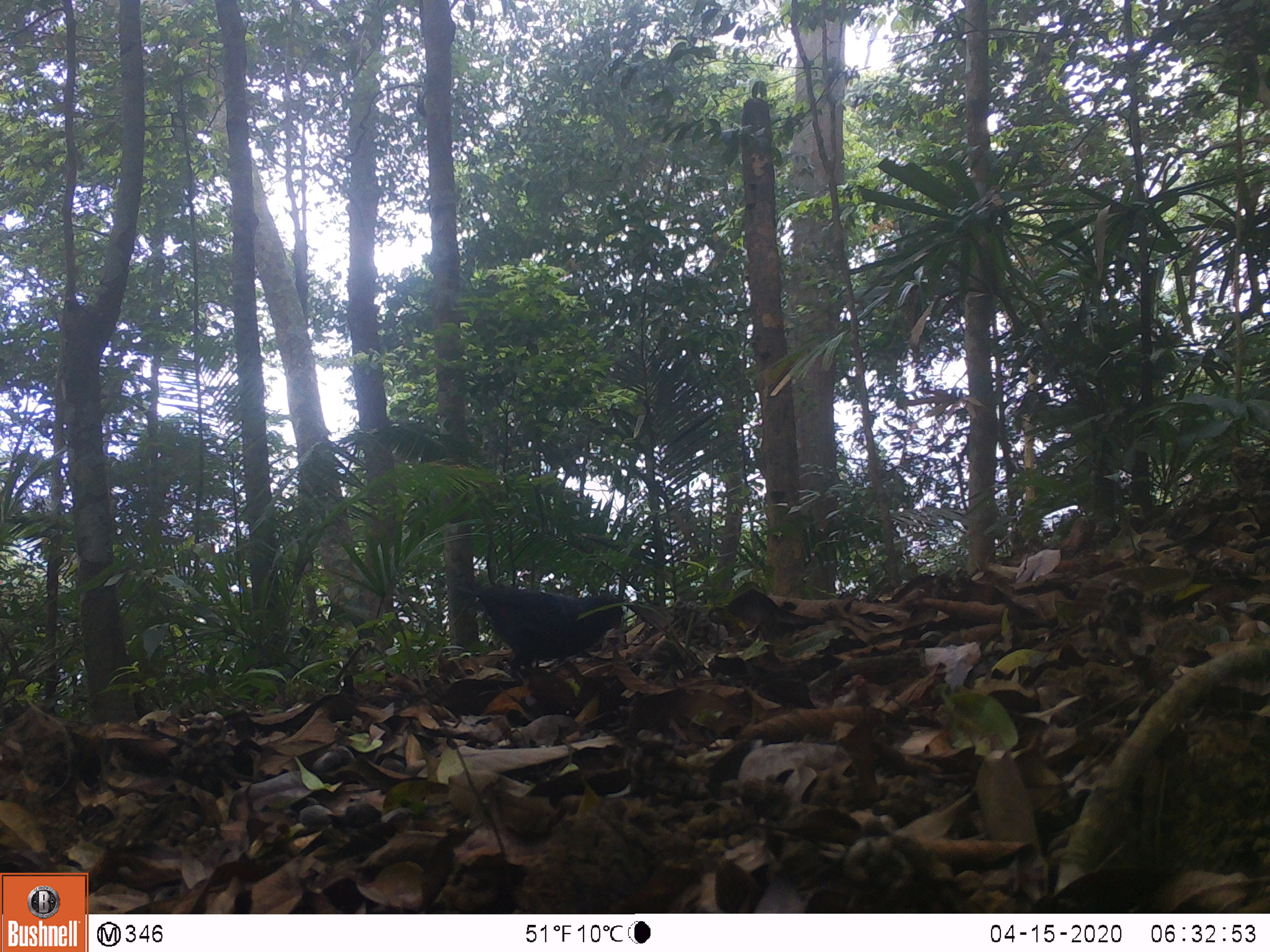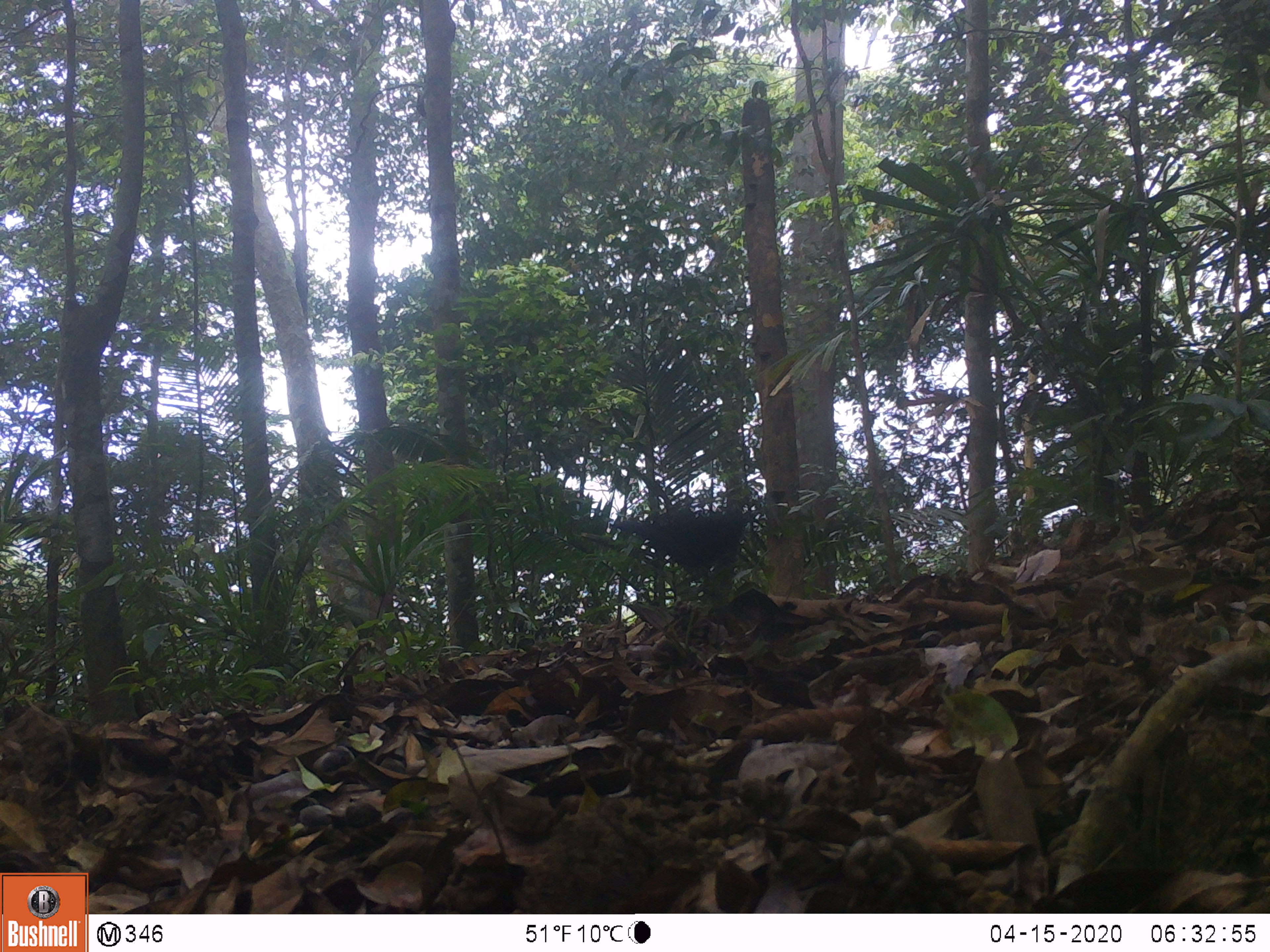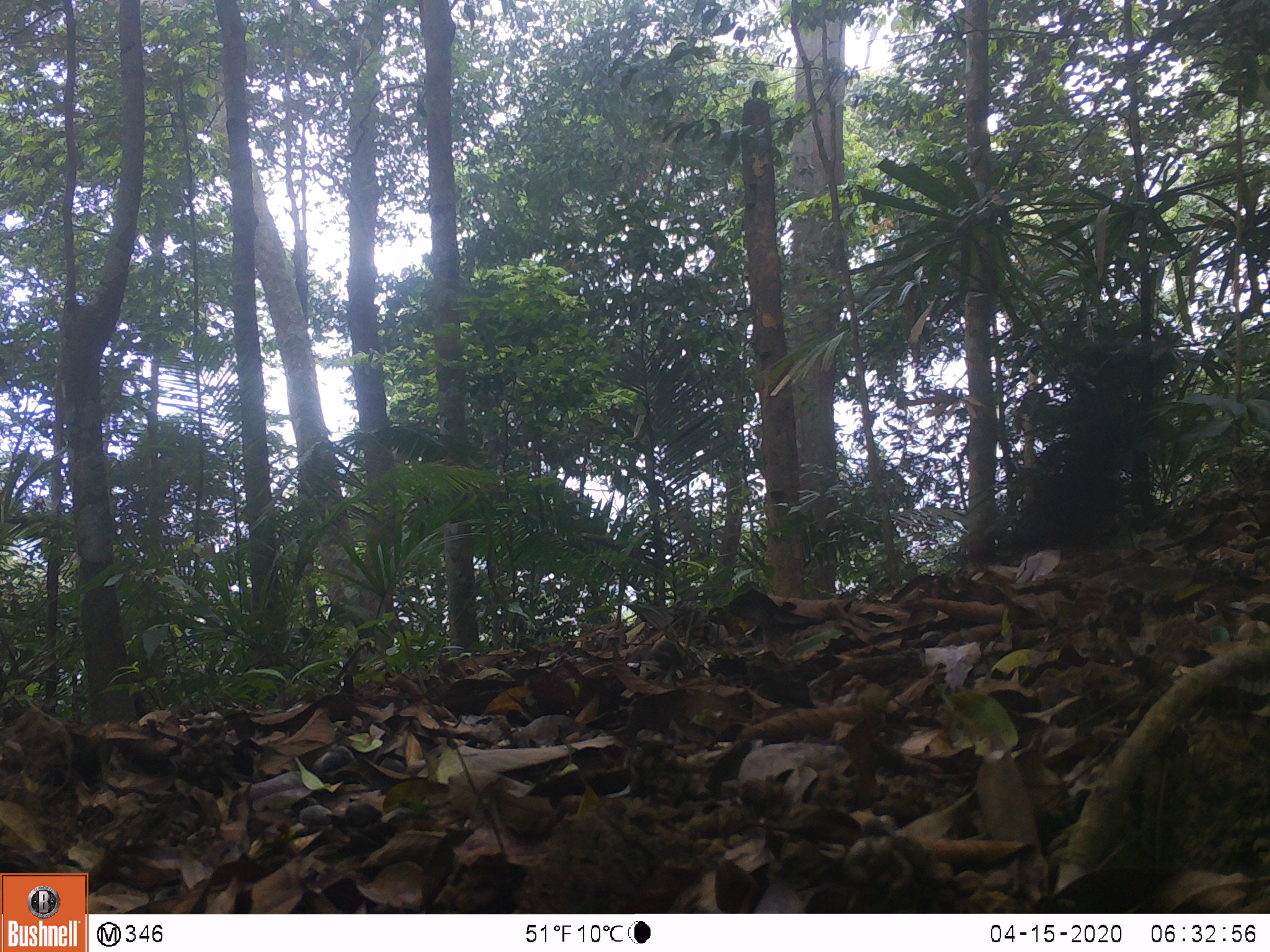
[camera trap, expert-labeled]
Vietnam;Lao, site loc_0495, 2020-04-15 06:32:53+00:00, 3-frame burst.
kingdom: Animalia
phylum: Chordata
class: Aves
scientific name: Aves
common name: bird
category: unidentified bird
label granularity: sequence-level